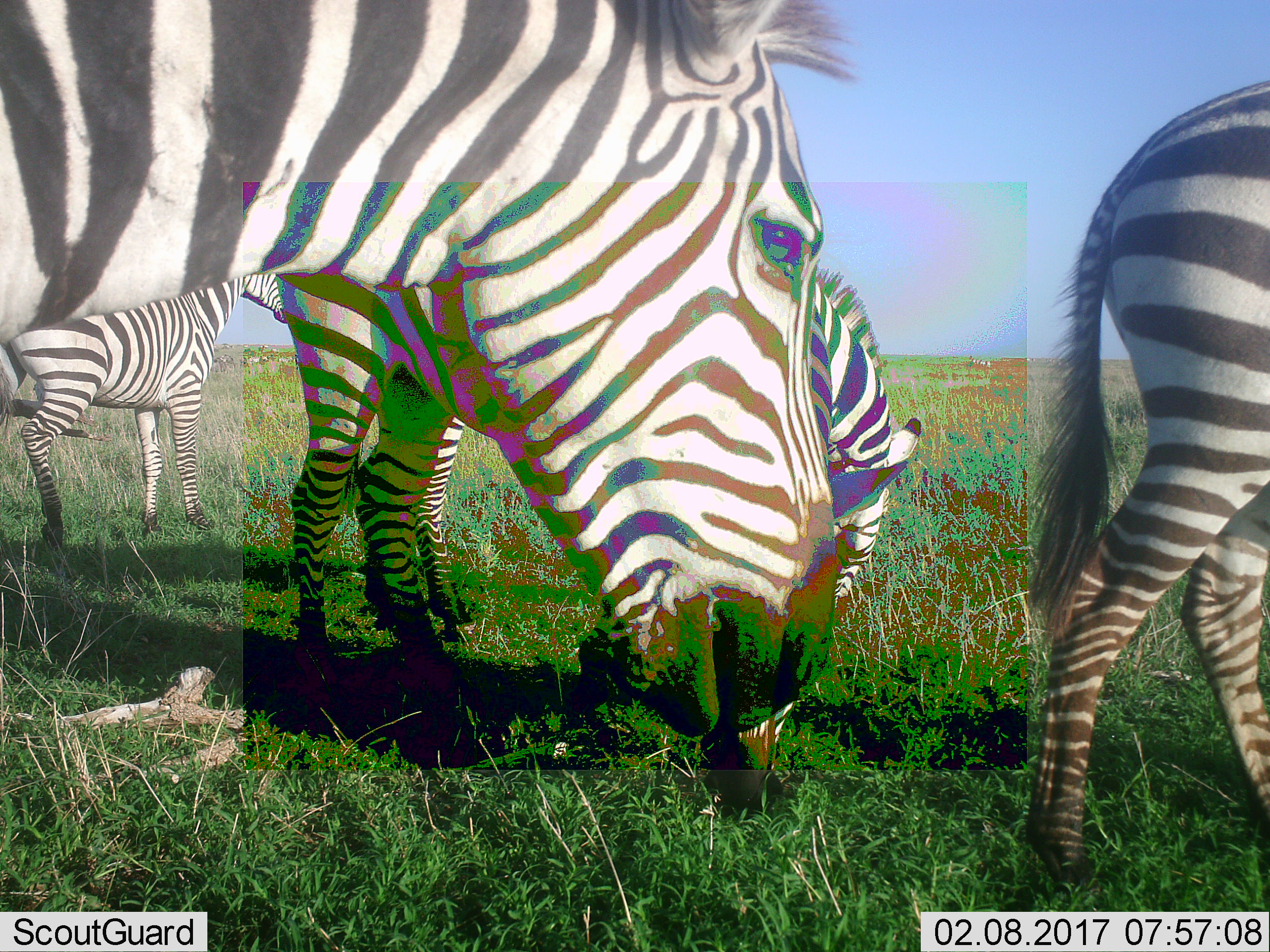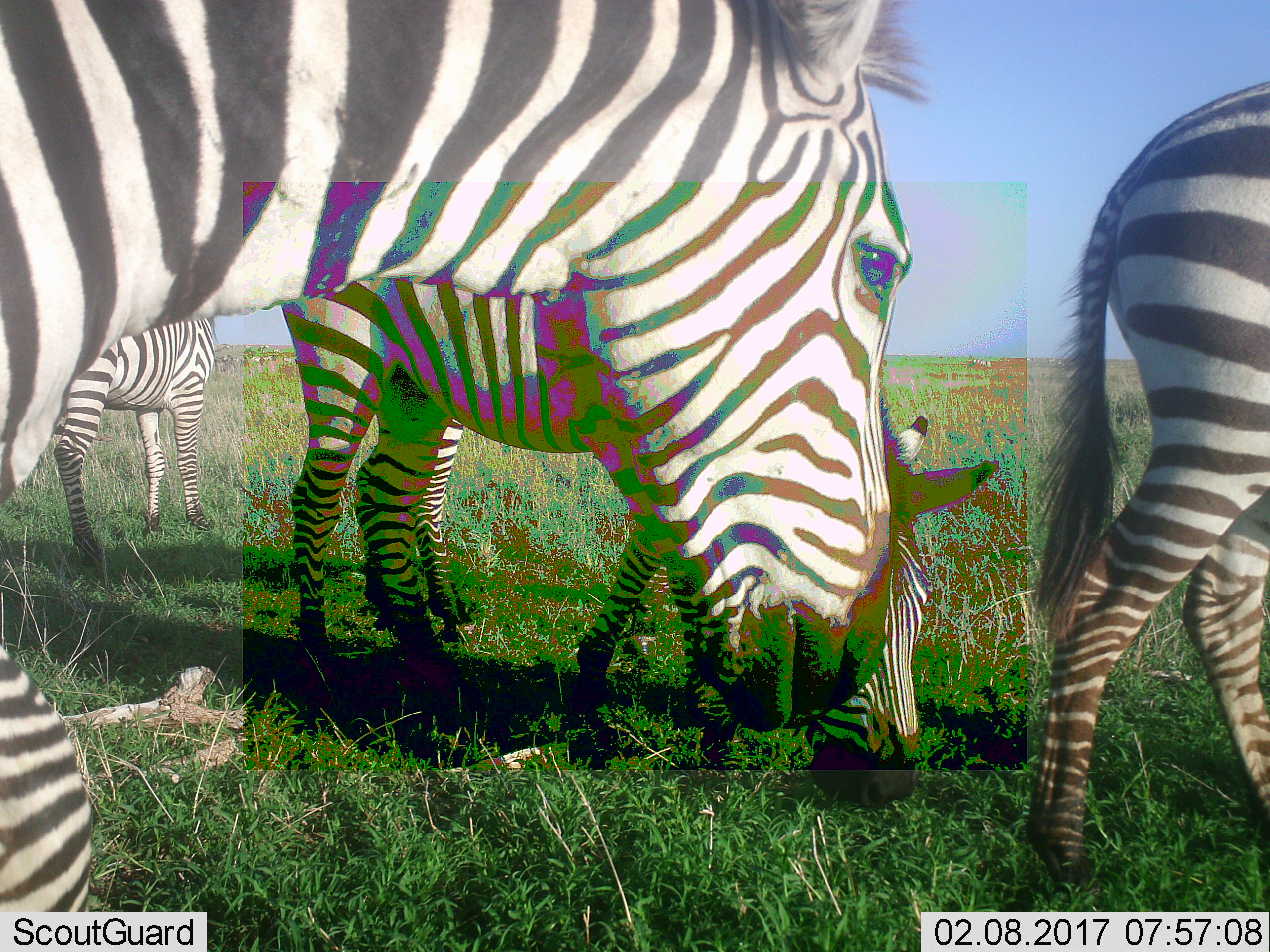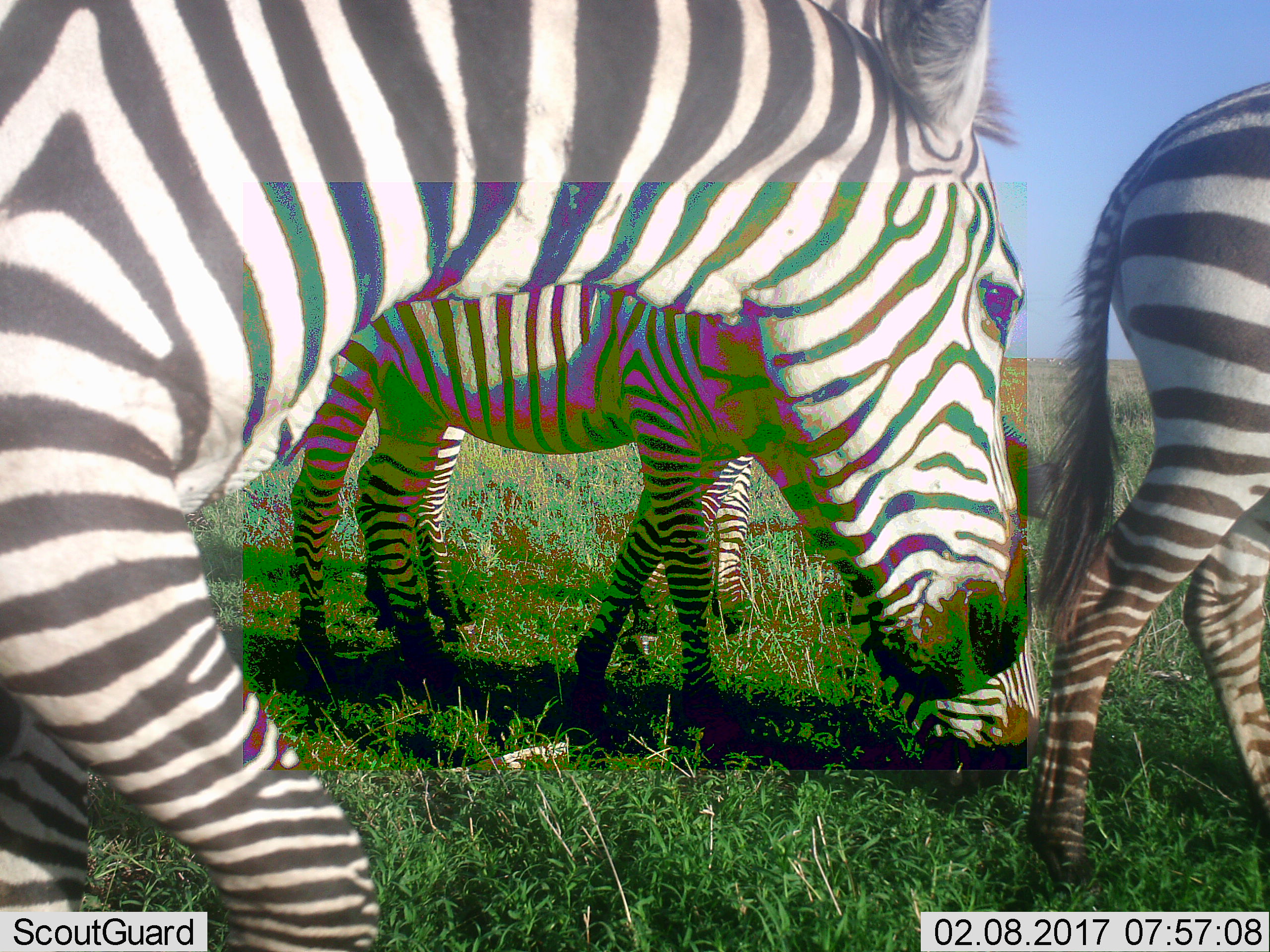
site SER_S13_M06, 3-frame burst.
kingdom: Animalia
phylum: Chordata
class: Mammalia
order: Perissodactyla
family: Equidae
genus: Equus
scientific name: Equus quagga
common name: plains zebra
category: zebraplains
Zebraplains (plains zebra) (Equus quagga), count 5. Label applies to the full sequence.